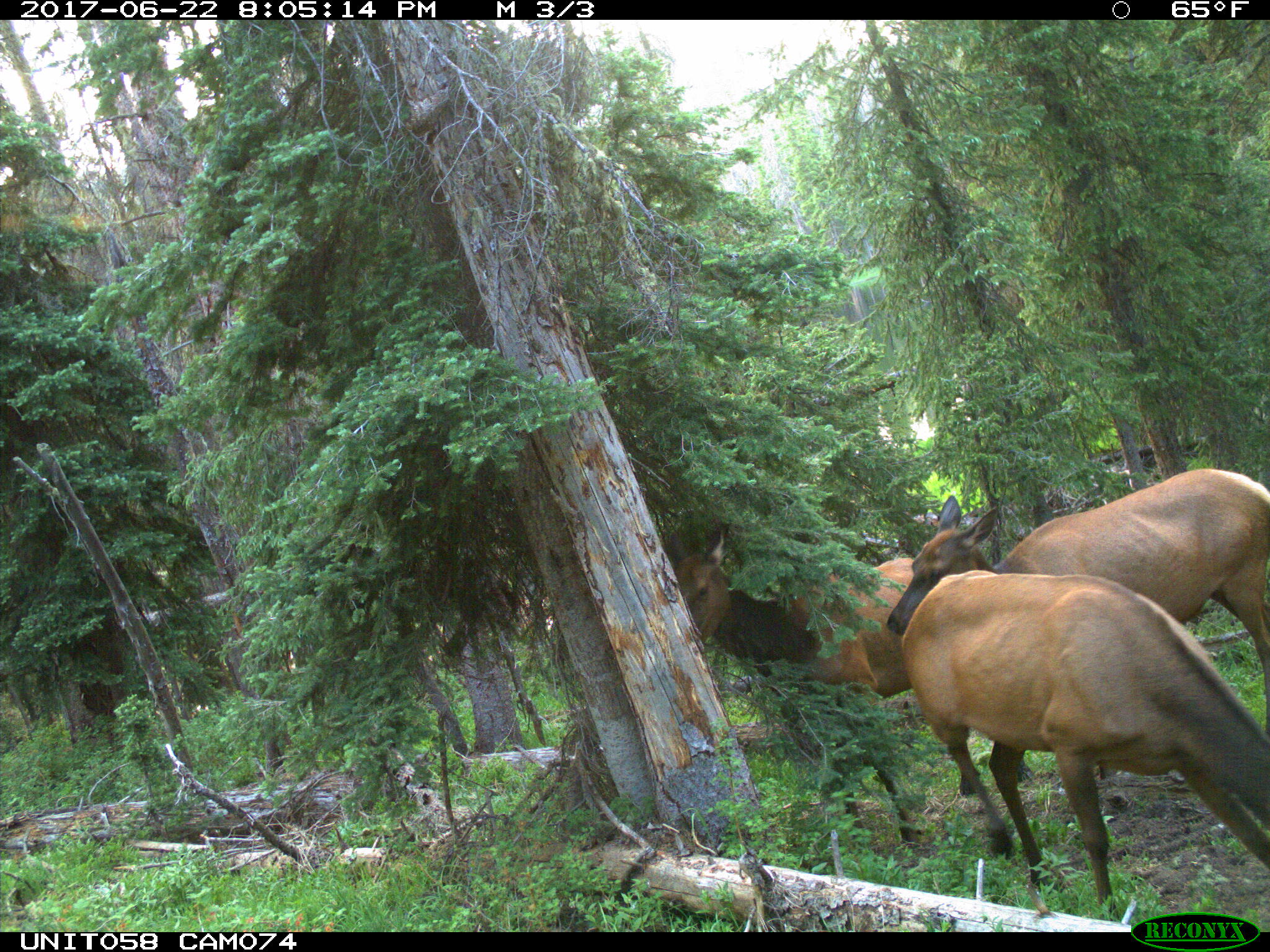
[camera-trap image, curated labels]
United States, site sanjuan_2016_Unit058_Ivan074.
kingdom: Animalia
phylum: Chordata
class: Mammalia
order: Artiodactyla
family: Cervidae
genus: Cervus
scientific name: Cervus elaphus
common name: red deer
Cervus elaphus (red deer).